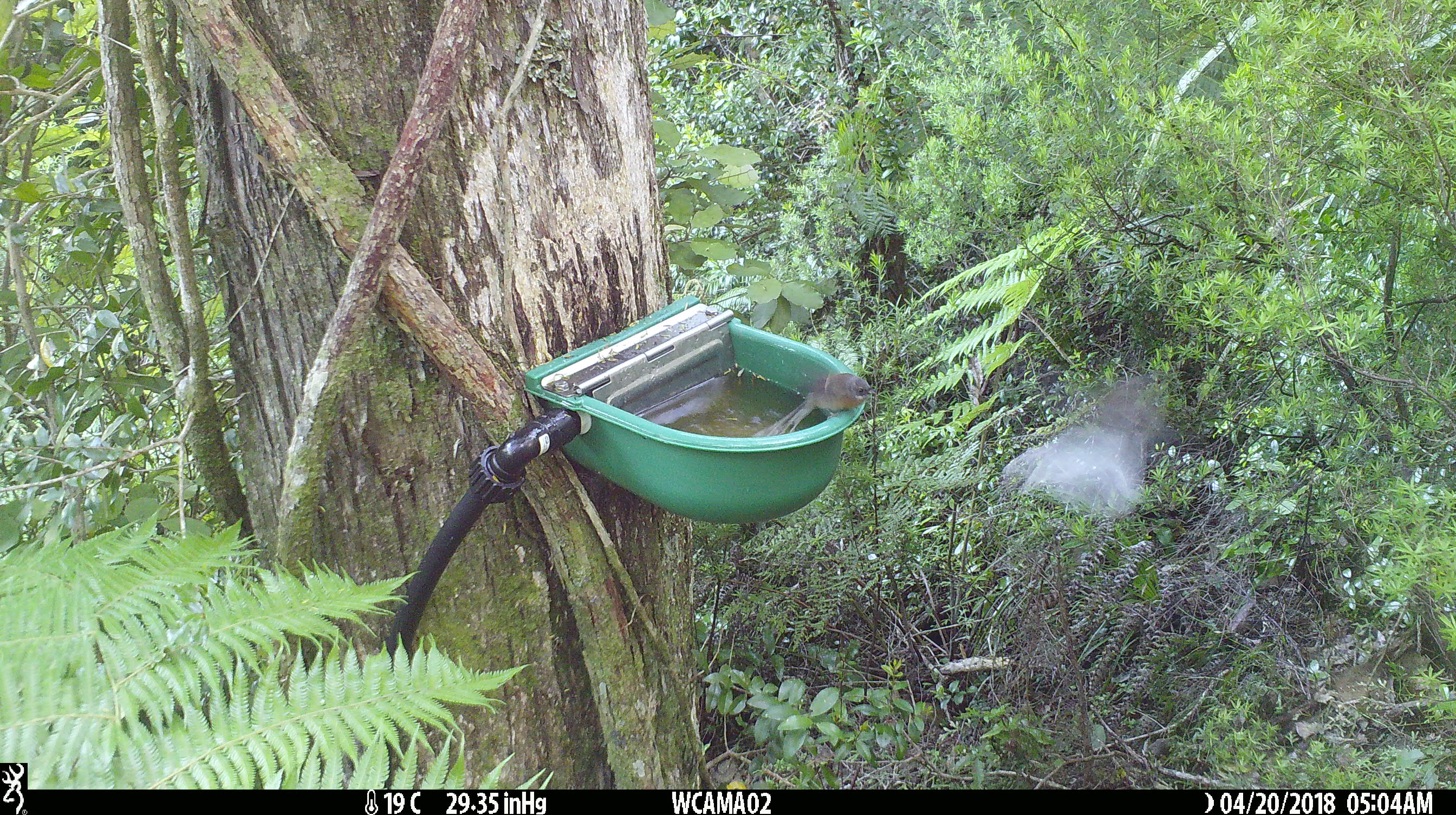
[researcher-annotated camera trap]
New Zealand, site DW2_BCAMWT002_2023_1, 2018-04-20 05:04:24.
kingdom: Animalia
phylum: Chordata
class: Aves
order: Passeriformes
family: Rhipiduridae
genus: Rhipidura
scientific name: Rhipidura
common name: fantails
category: fantail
Fantail (fantails) (Rhipidura).